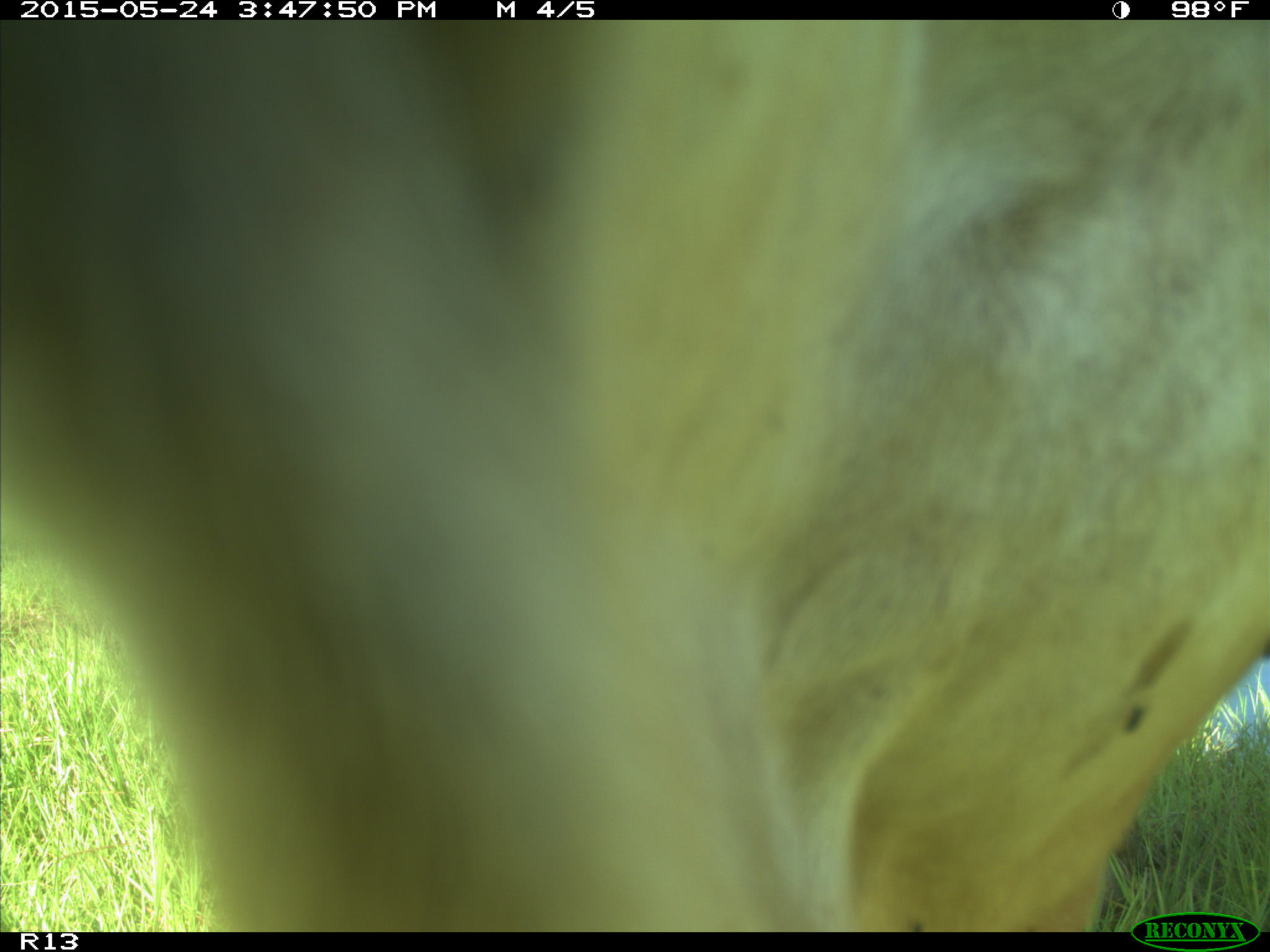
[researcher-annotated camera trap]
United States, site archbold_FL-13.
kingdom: Animalia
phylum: Chordata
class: Mammalia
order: Artiodactyla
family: Bovidae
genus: Bos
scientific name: Bos taurus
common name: domestic cow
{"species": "Bos taurus (domestic cow)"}